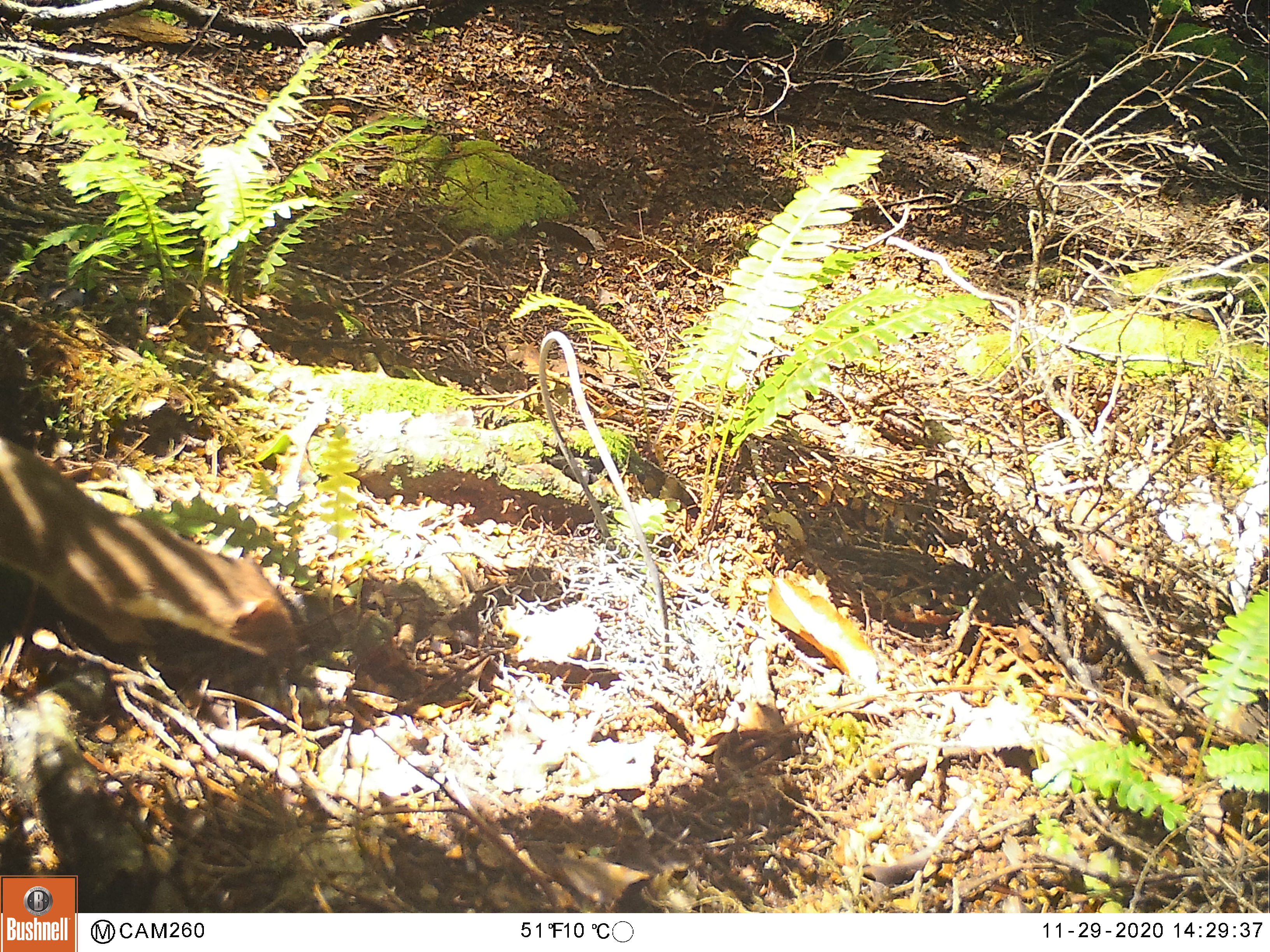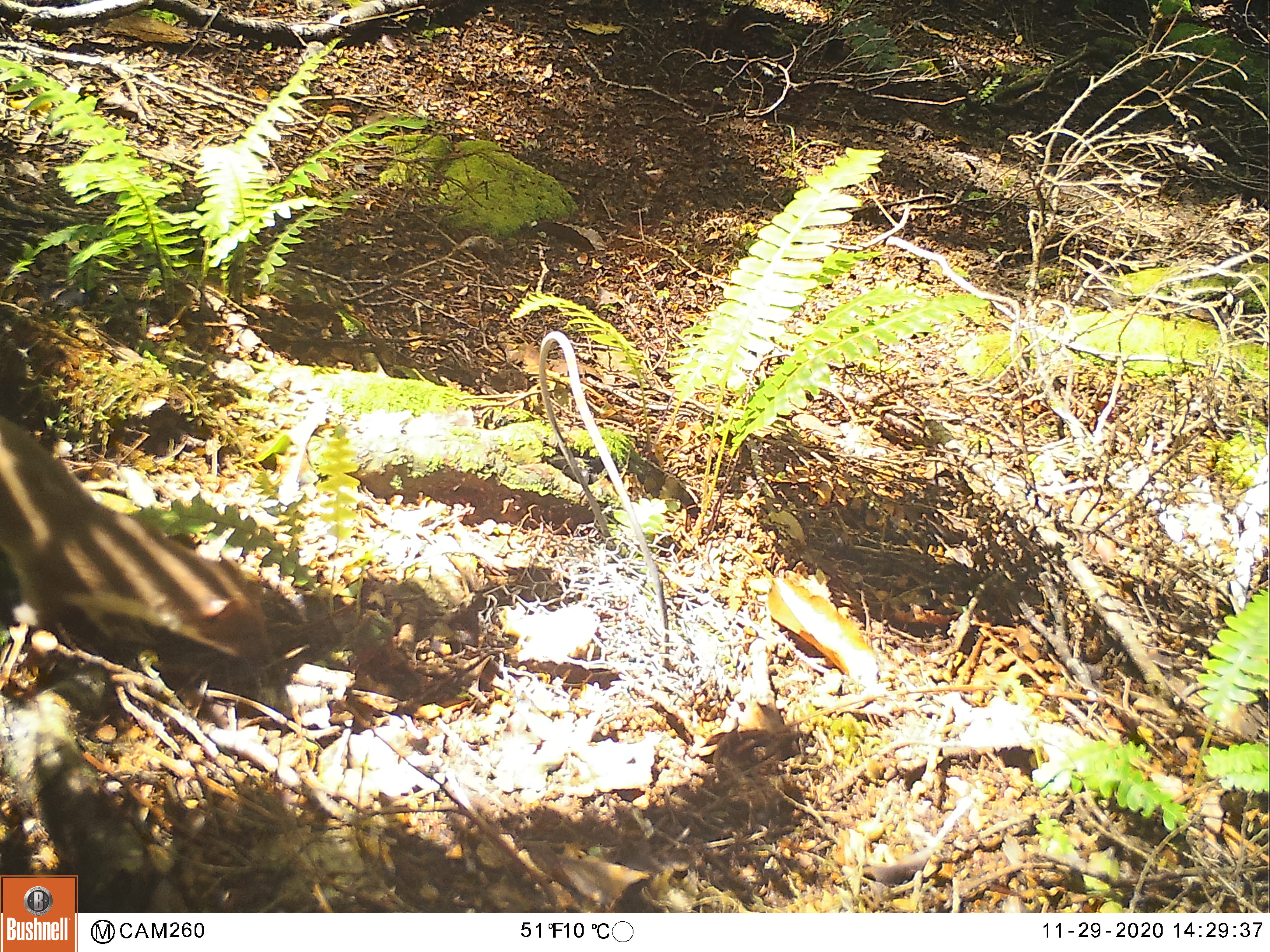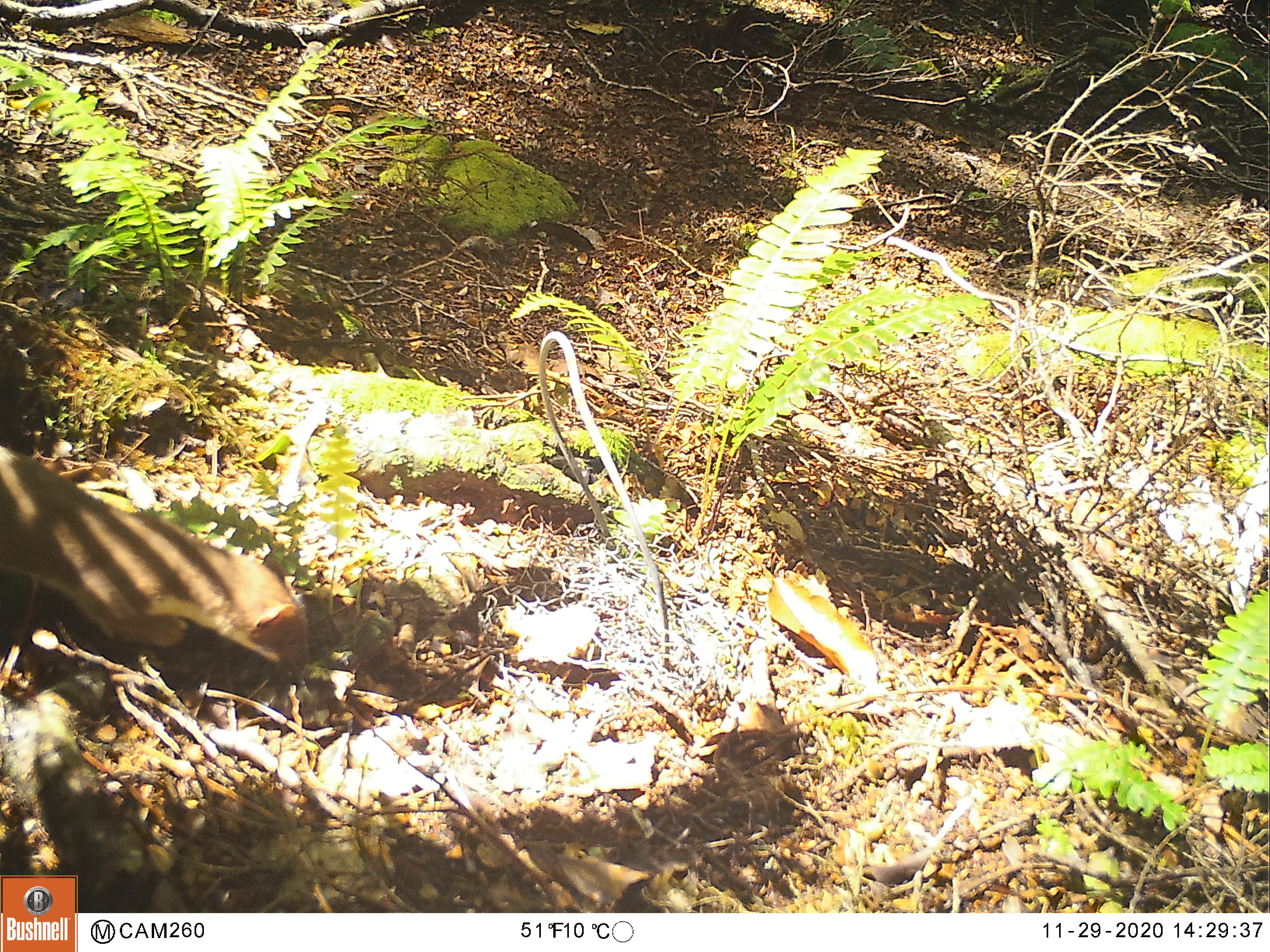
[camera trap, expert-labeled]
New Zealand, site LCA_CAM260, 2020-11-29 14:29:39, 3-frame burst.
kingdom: Animalia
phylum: Chordata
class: Mammalia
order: Carnivora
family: Mustelidae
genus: Mustela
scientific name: Mustela erminea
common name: stoat